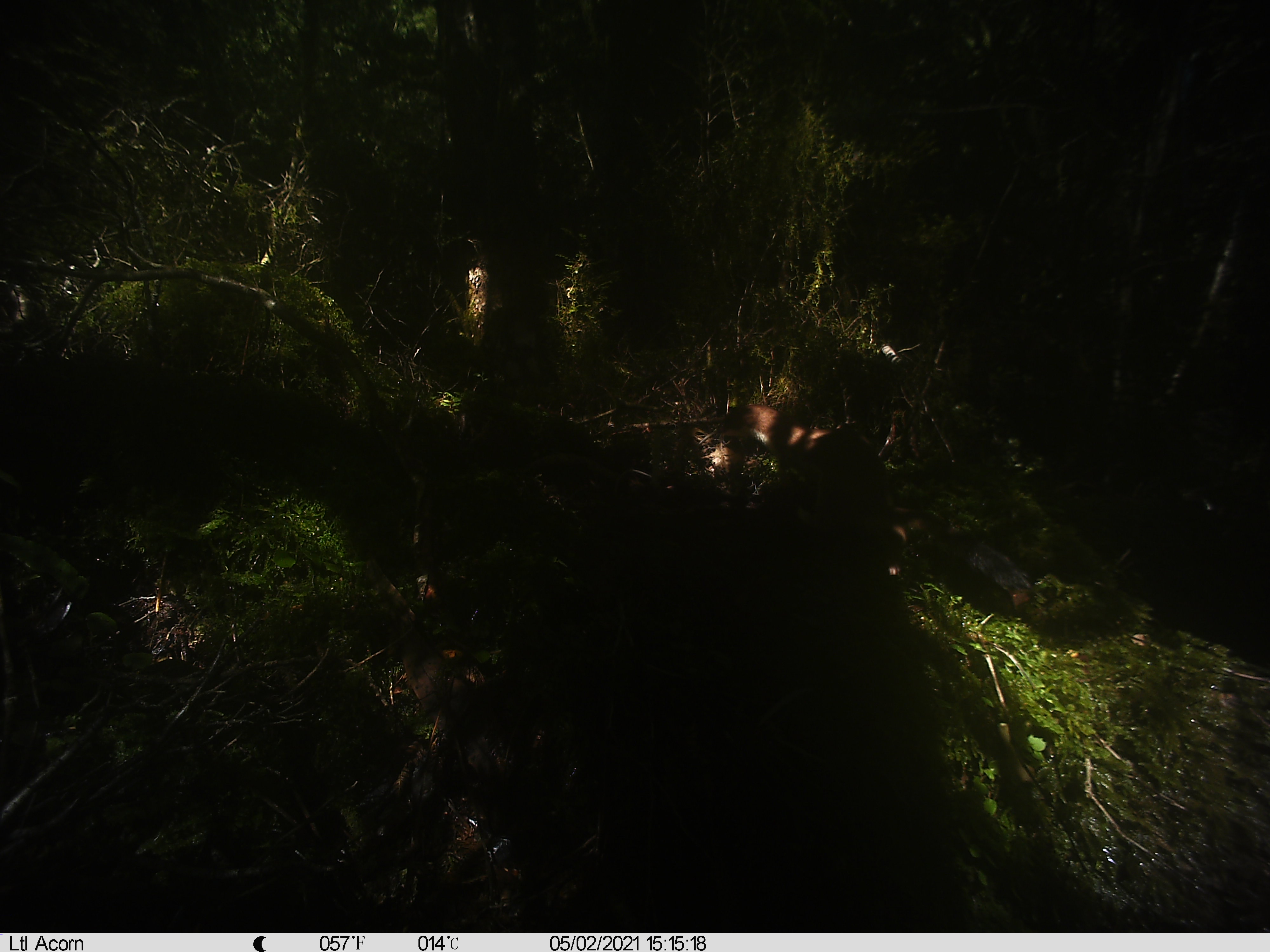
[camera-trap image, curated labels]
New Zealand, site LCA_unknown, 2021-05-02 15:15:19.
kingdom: Animalia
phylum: Chordata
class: Mammalia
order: Carnivora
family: Mustelidae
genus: Mustela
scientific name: Mustela erminea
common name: stoat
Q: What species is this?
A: Stoat (Mustela erminea).